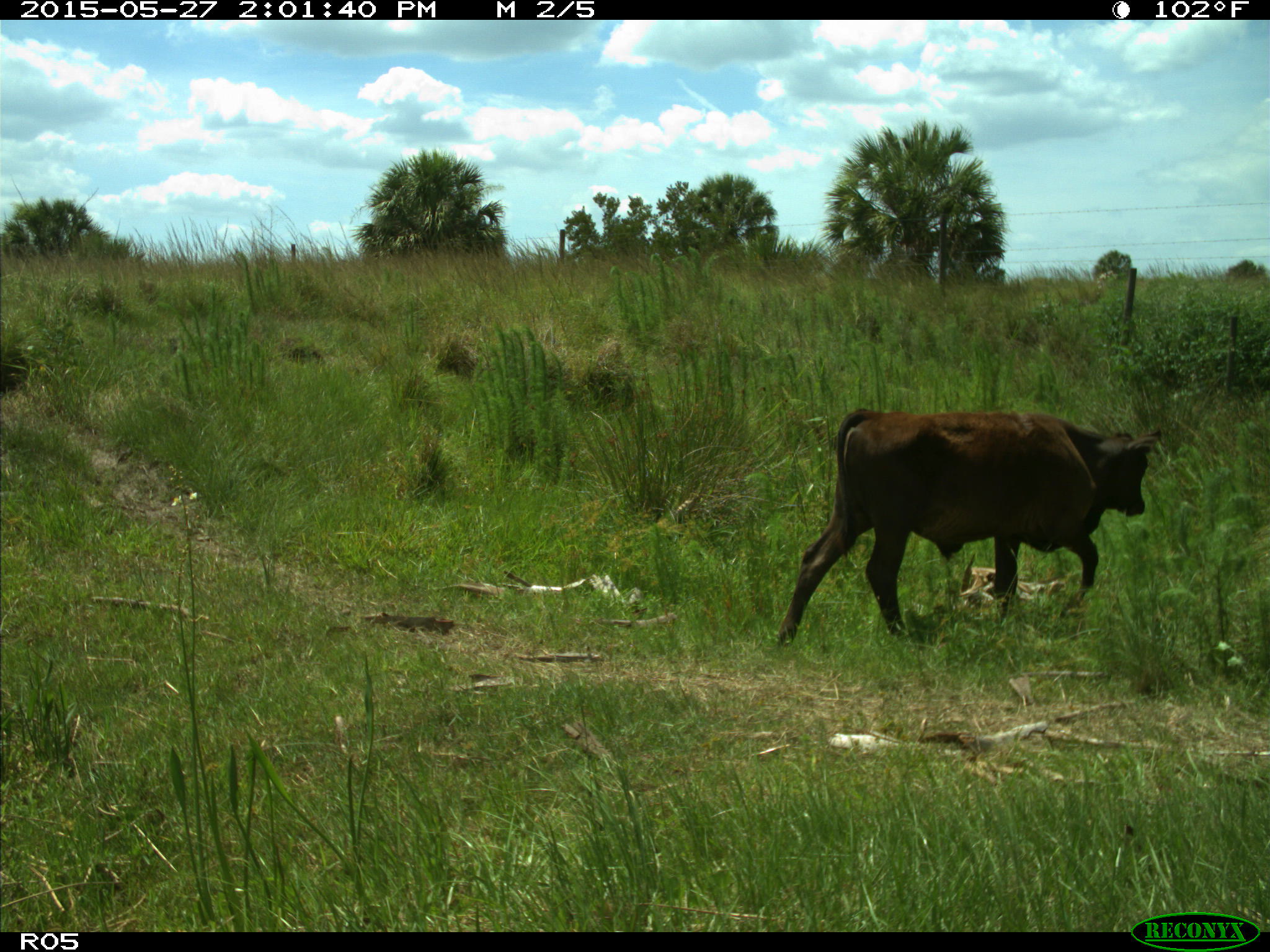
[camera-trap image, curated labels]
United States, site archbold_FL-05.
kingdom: Animalia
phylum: Chordata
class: Mammalia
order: Artiodactyla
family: Bovidae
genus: Bos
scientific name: Bos taurus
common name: domestic cow